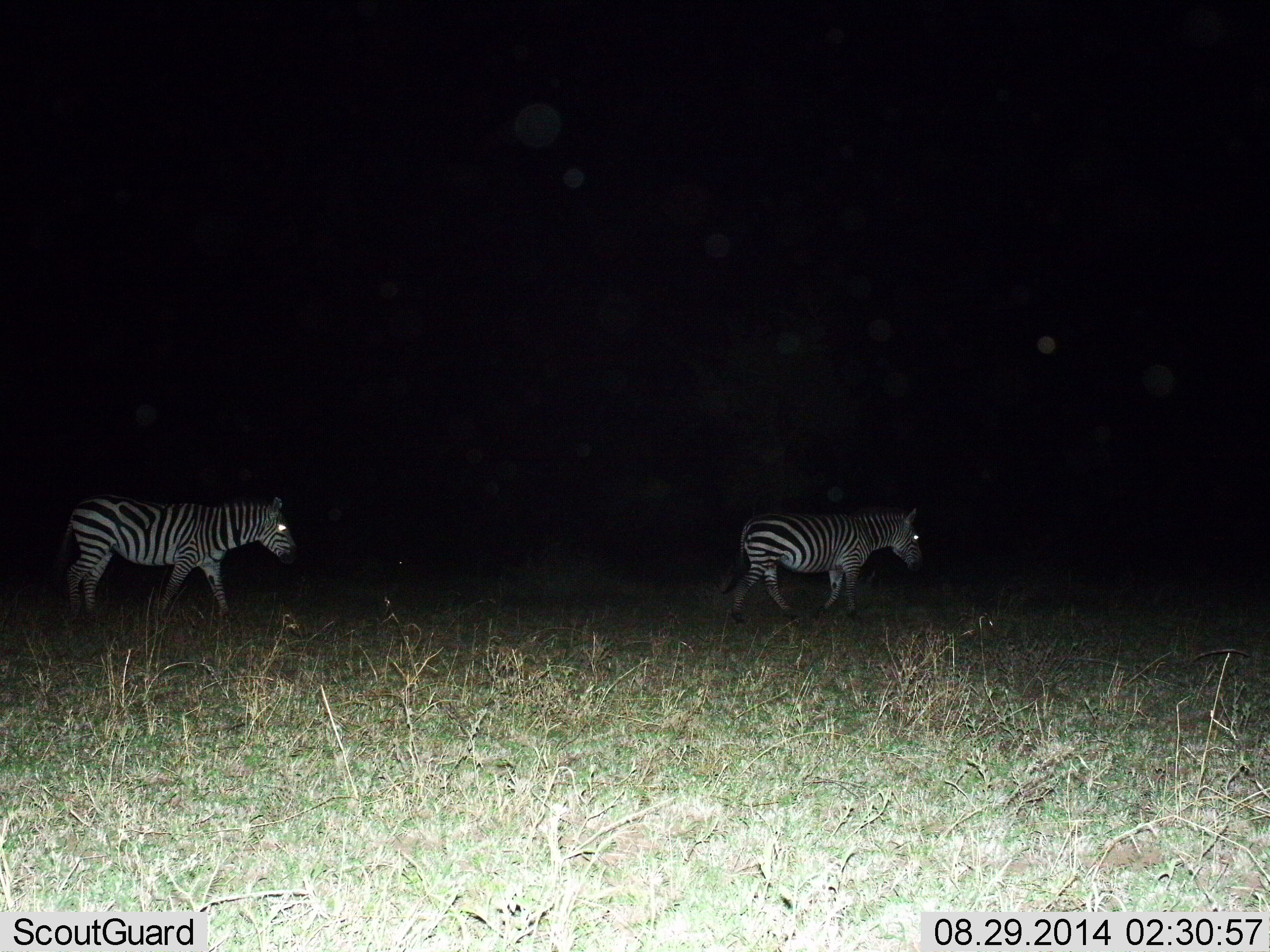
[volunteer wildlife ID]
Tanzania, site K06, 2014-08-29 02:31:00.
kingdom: Animalia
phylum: Chordata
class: Mammalia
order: Perissodactyla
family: Equidae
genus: Equus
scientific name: Equus quagga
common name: plains zebra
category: zebra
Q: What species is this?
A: Zebra (plains zebra) (Equus quagga).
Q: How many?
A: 2.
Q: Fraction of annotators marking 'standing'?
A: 20%.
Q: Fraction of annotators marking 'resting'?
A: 0%.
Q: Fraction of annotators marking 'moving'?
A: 70%.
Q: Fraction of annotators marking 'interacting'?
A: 0%.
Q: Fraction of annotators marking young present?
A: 0%.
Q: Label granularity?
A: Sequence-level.